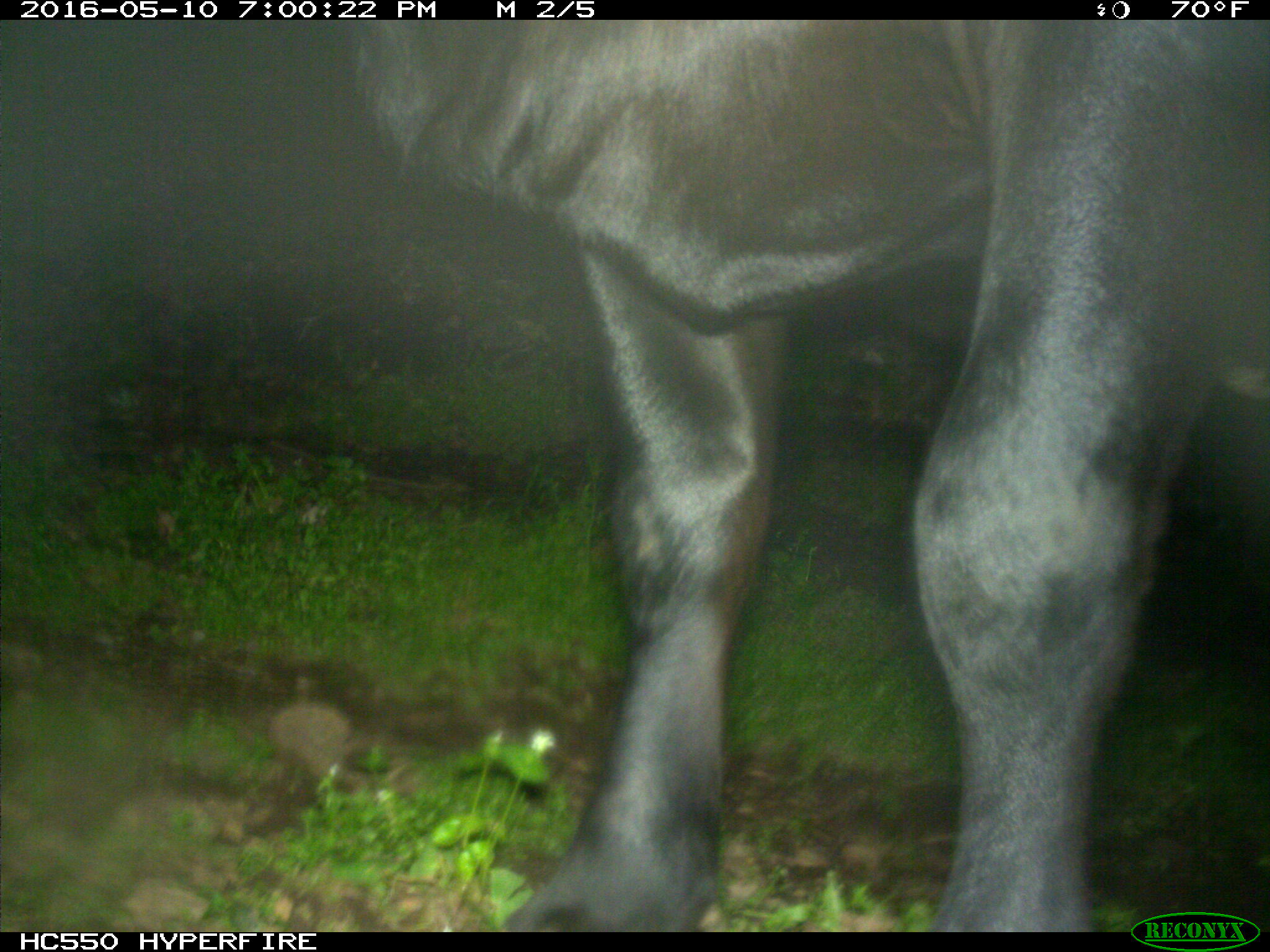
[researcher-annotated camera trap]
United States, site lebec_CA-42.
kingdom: Animalia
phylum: Chordata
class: Mammalia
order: Artiodactyla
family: Bovidae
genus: Bos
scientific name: Bos taurus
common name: domestic cow